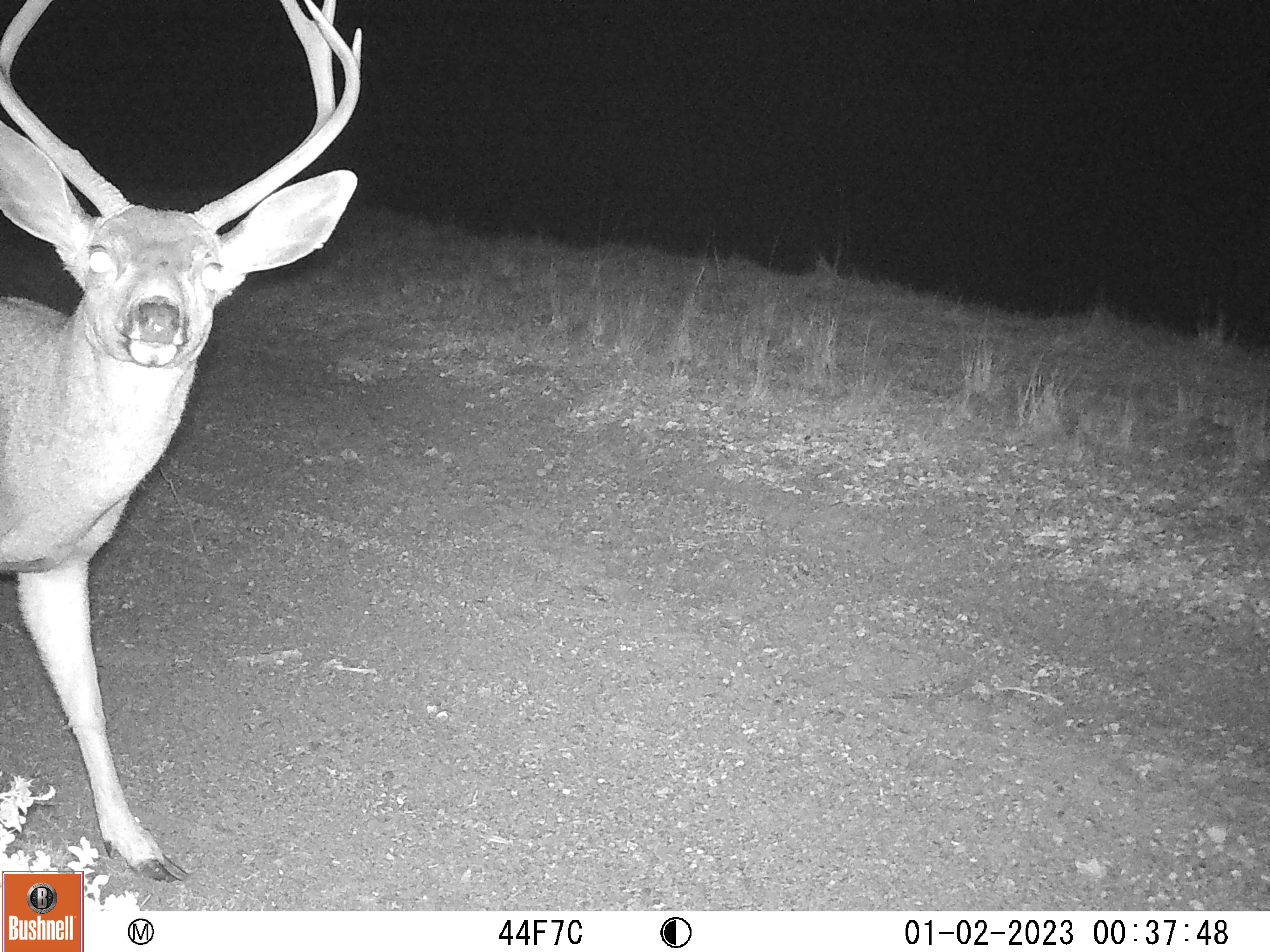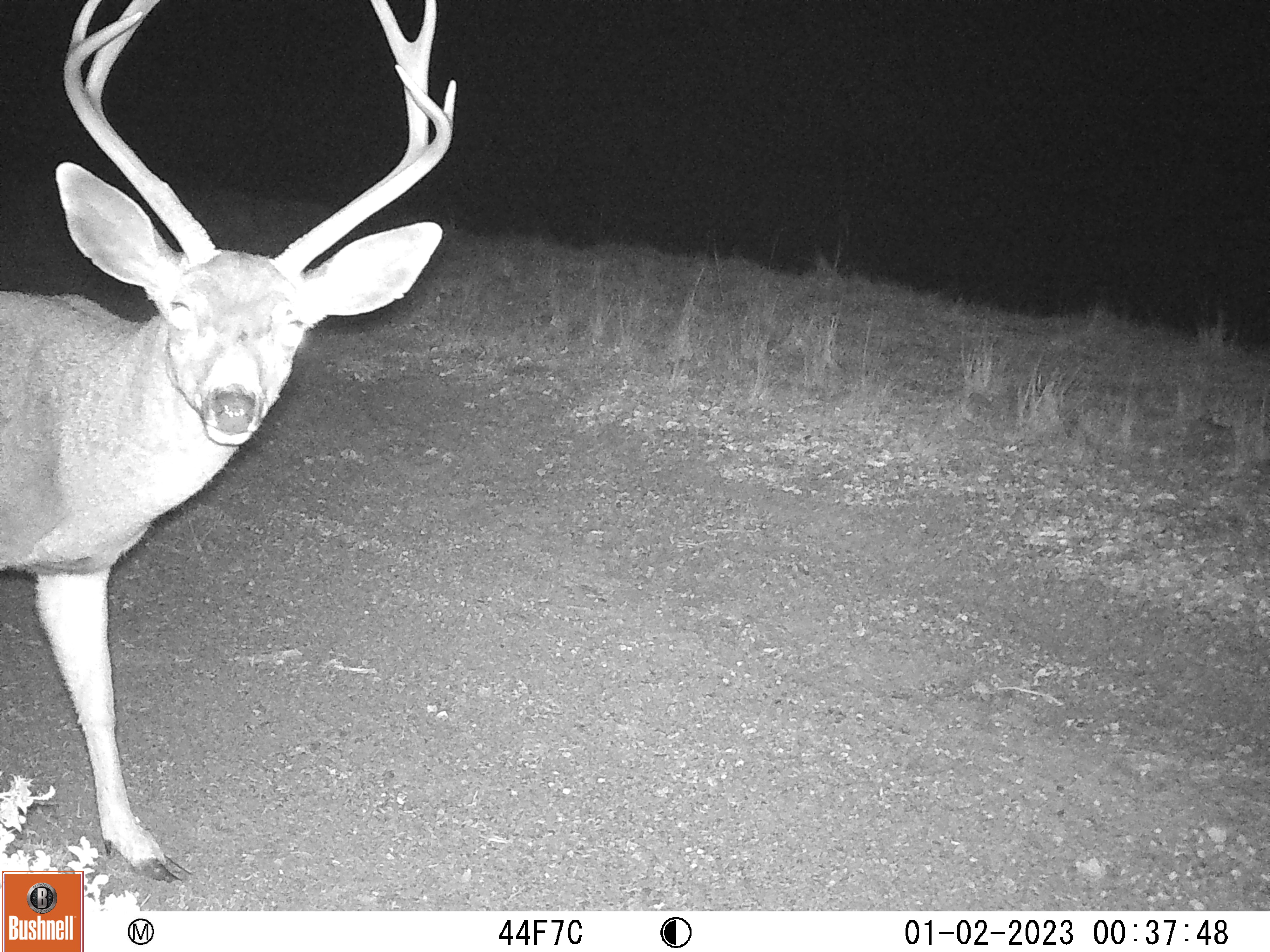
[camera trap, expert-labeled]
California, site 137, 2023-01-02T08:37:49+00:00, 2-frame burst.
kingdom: Animalia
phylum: Chordata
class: Mammalia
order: Artiodactyla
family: Cervidae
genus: Odocoileus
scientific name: Odocoileus hemionus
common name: mule deer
Mule deer (Odocoileus hemionus).